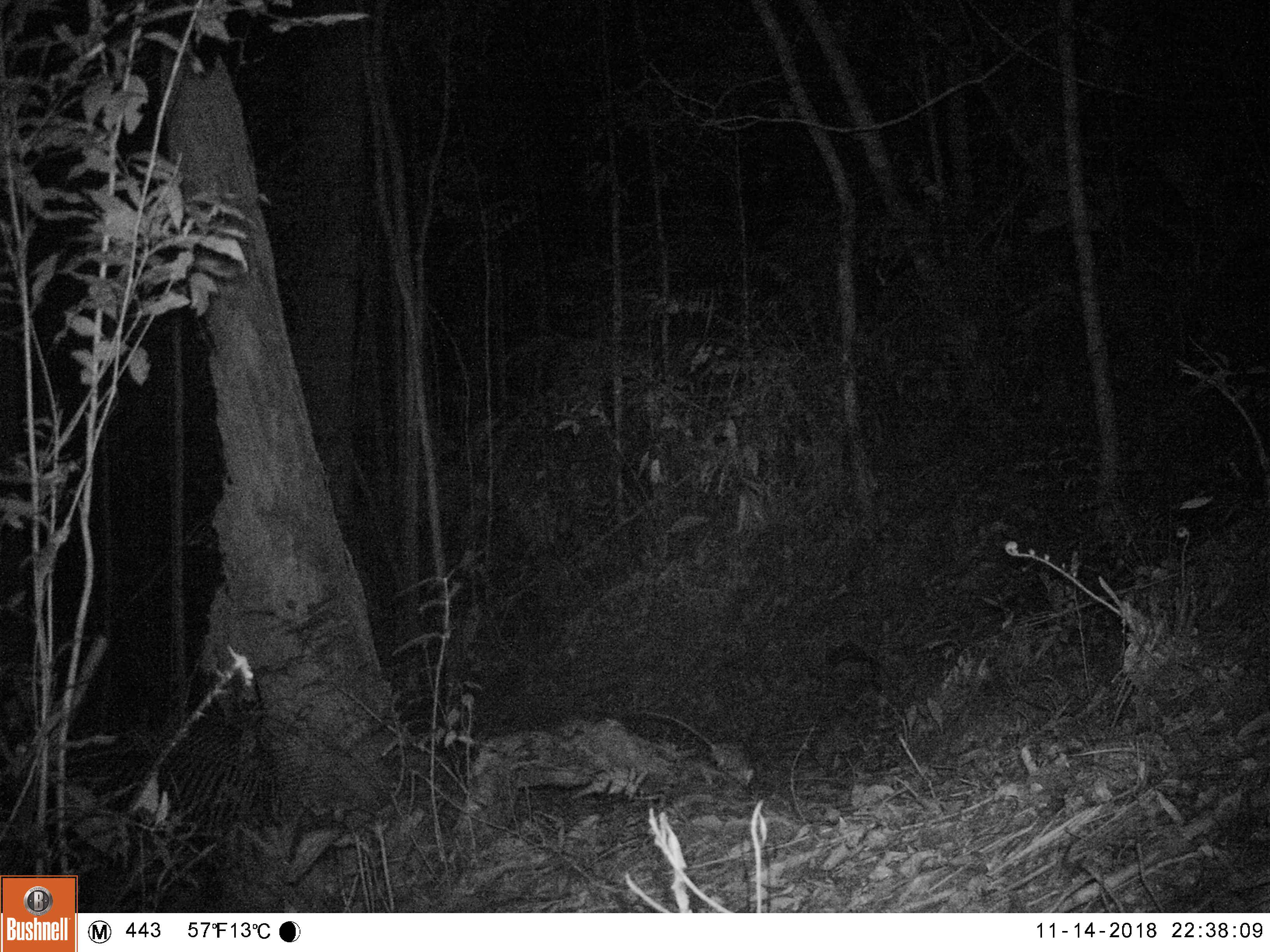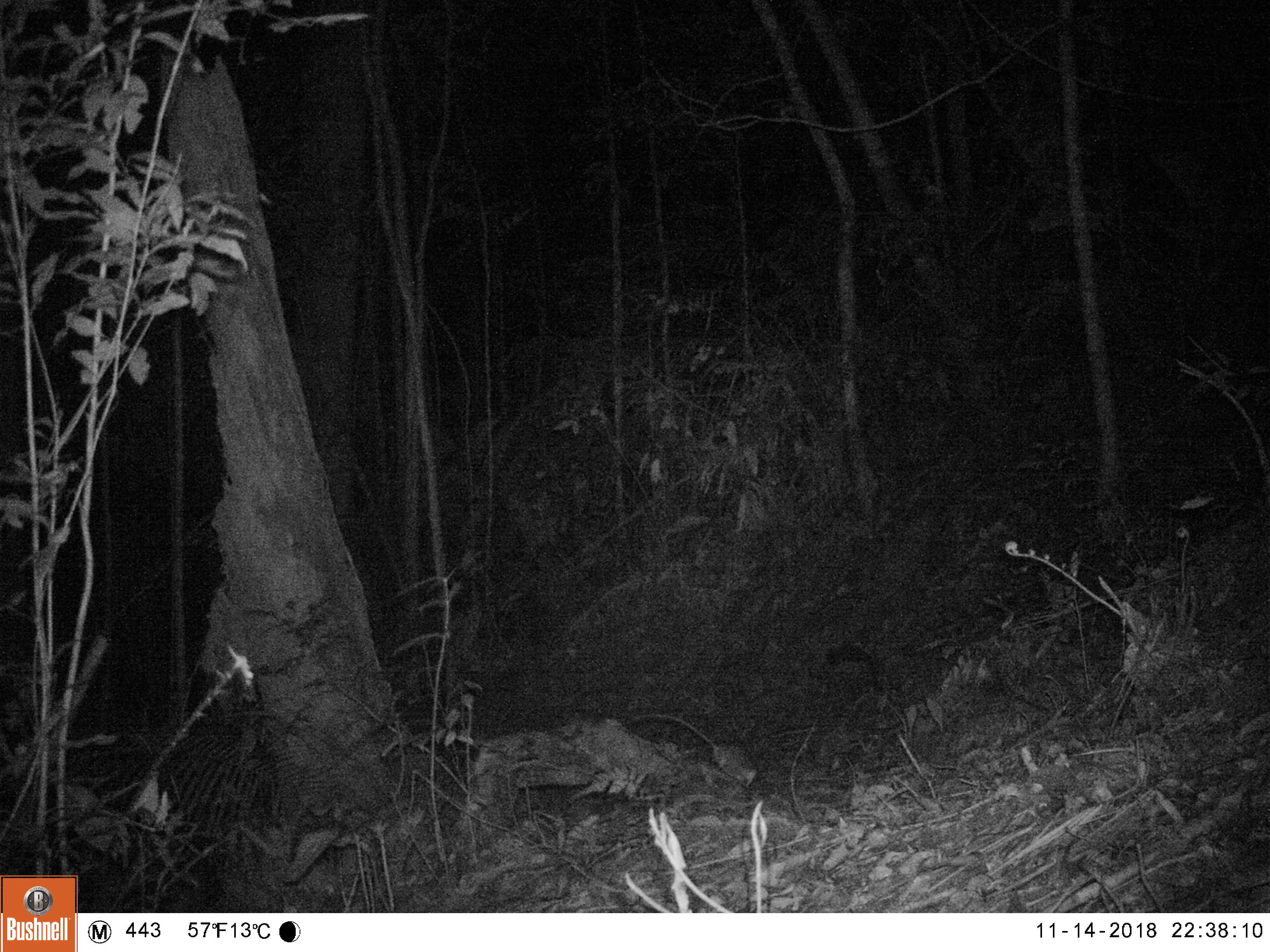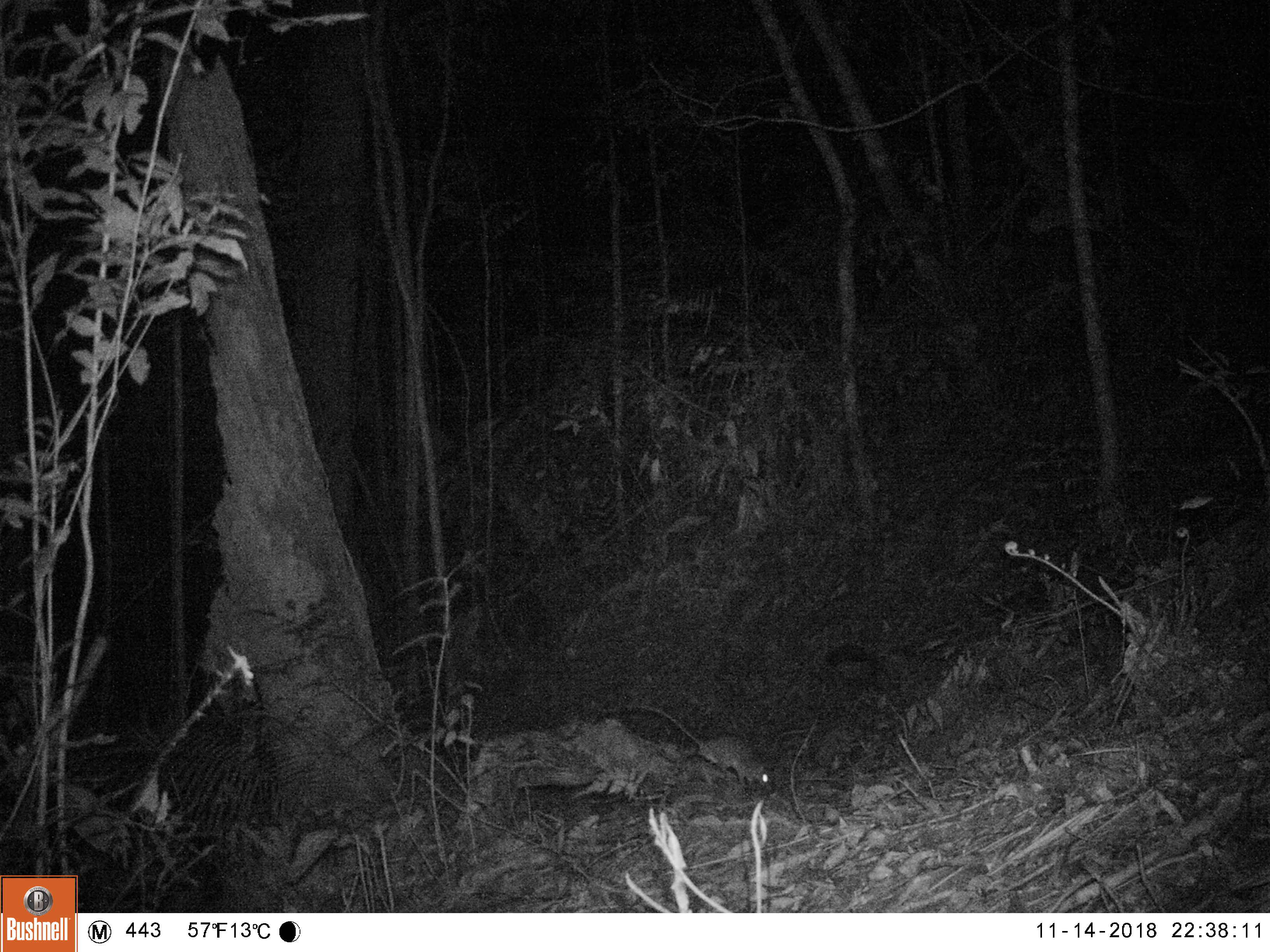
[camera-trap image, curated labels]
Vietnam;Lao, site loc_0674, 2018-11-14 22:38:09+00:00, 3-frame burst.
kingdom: Animalia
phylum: Chordata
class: Mammalia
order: Rodentia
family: Muridae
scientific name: Muridae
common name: old-world mice and rats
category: unidentified murid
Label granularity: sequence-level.